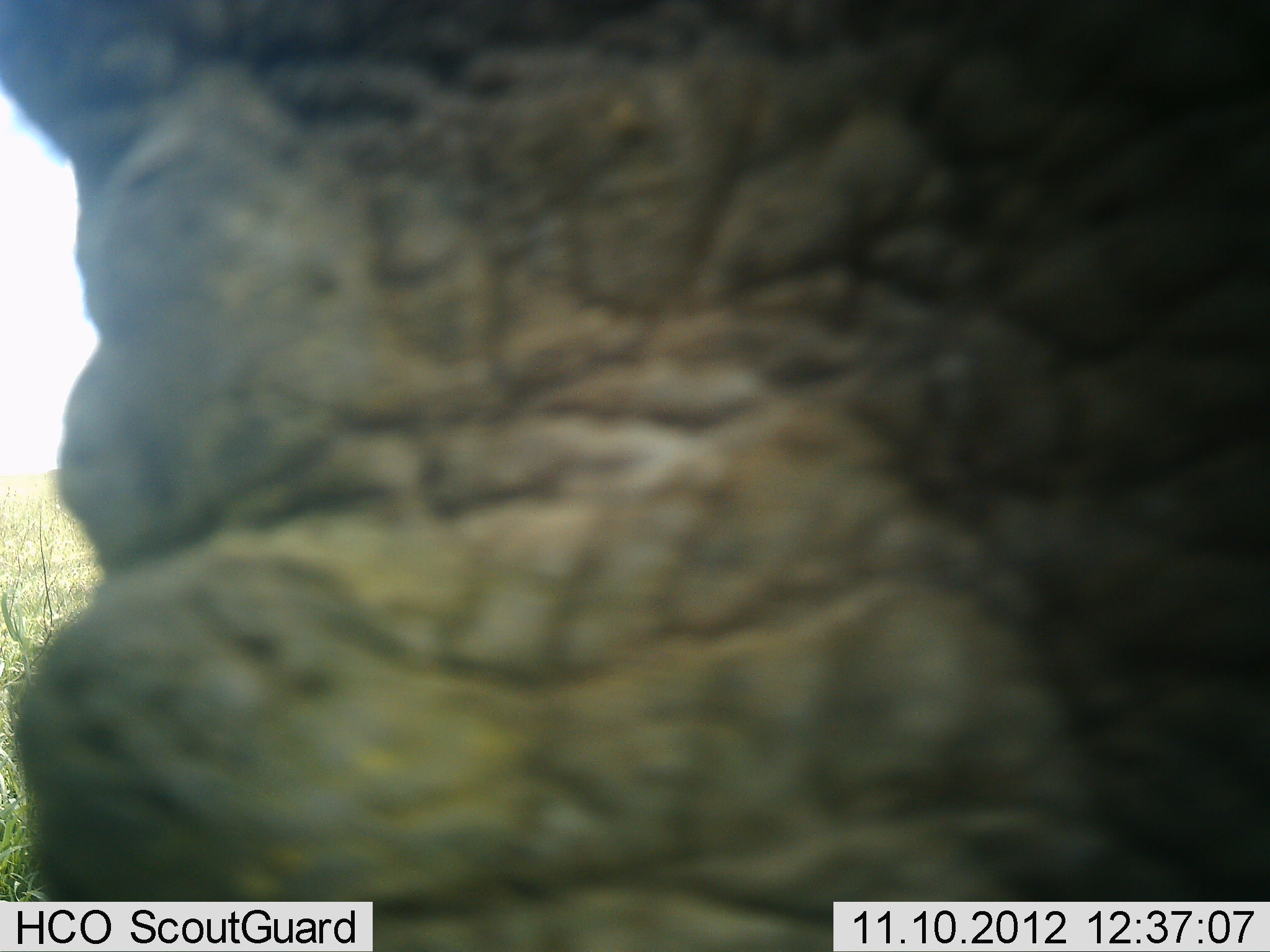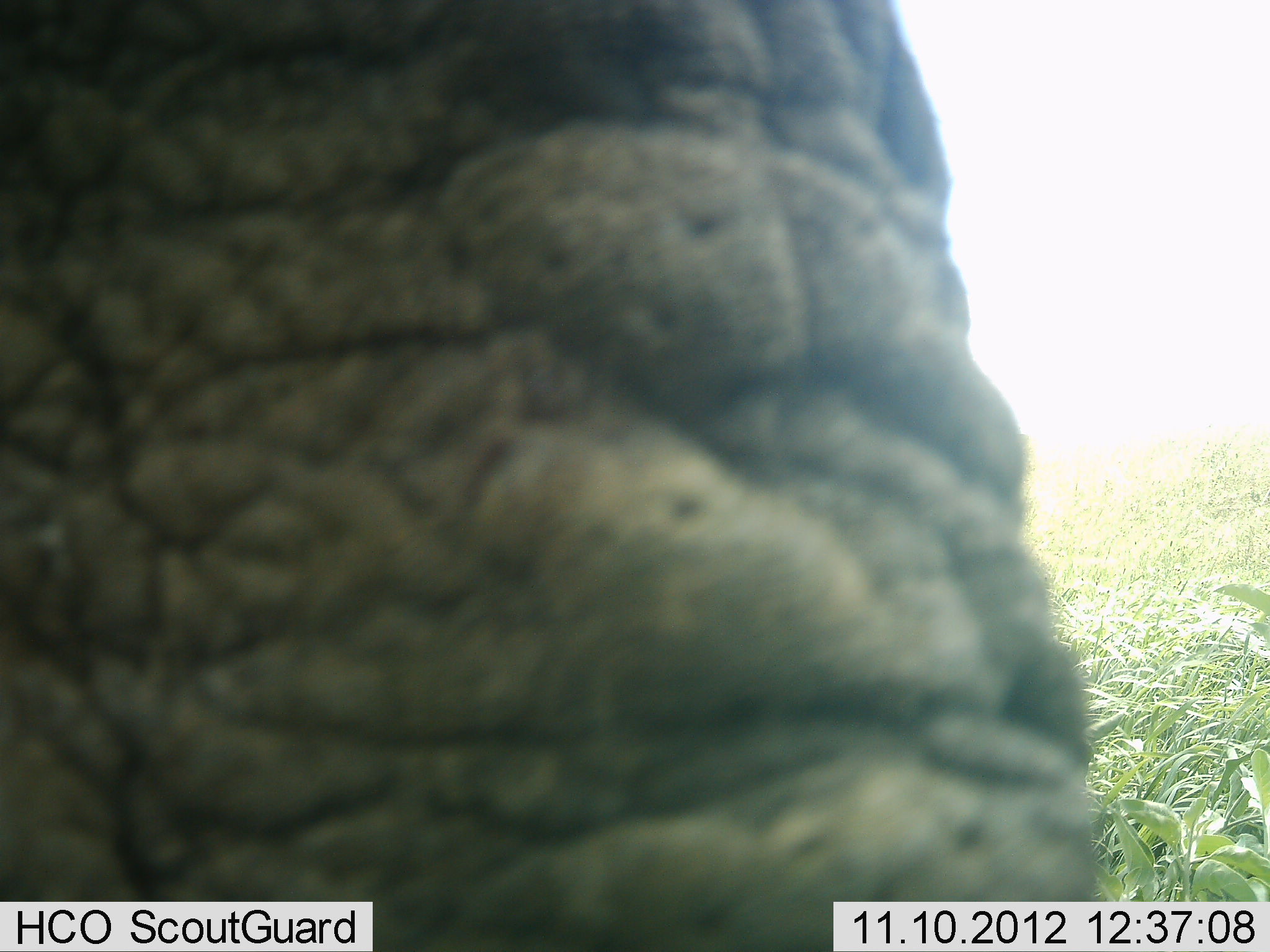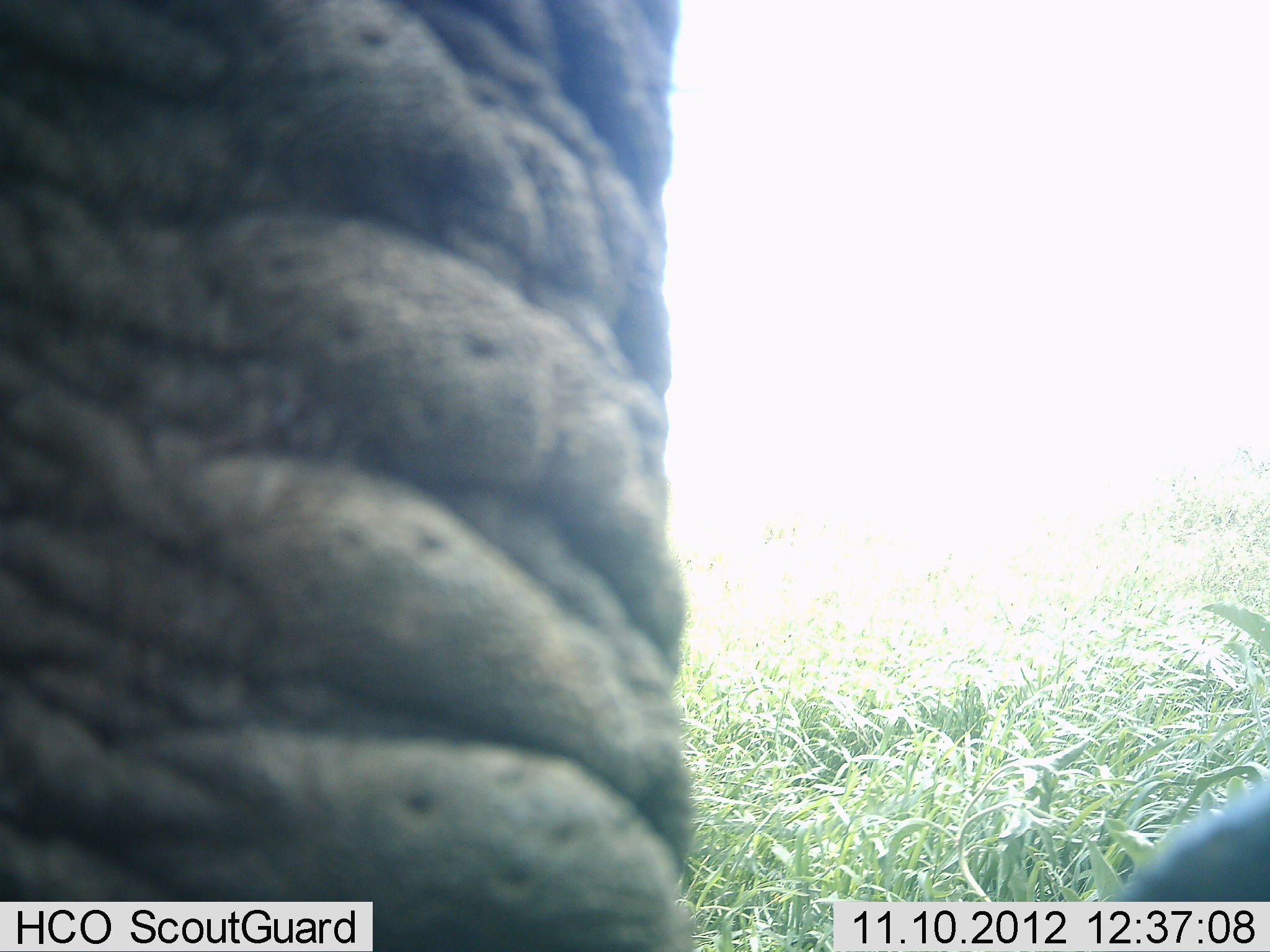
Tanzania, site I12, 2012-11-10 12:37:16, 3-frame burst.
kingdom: Animalia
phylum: Chordata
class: Mammalia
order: Proboscidea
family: Elephantidae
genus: Loxodonta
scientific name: Loxodonta africana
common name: african bush elephant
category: elephant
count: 1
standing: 40%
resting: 0%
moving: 30%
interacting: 30%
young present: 0%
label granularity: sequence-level